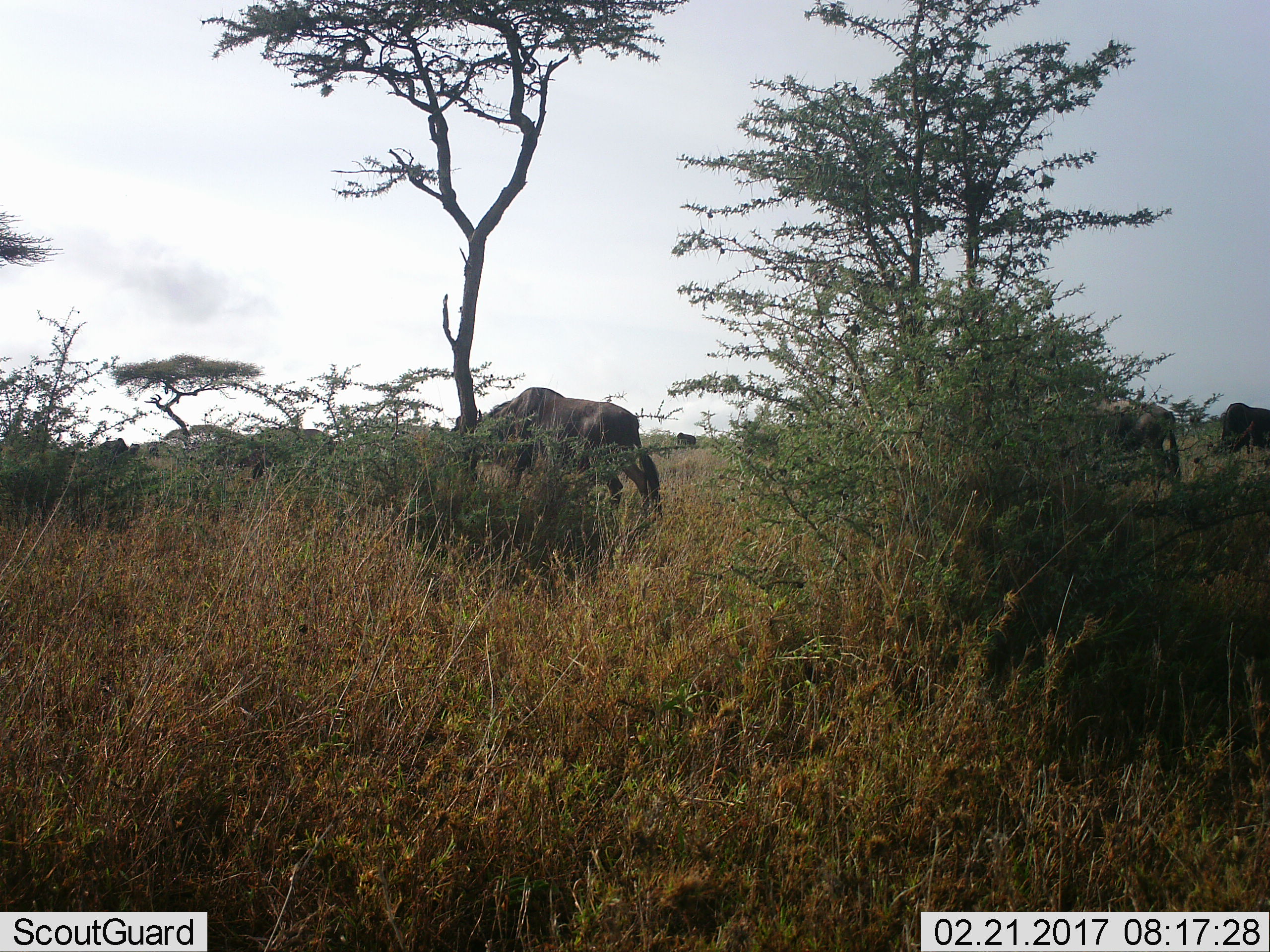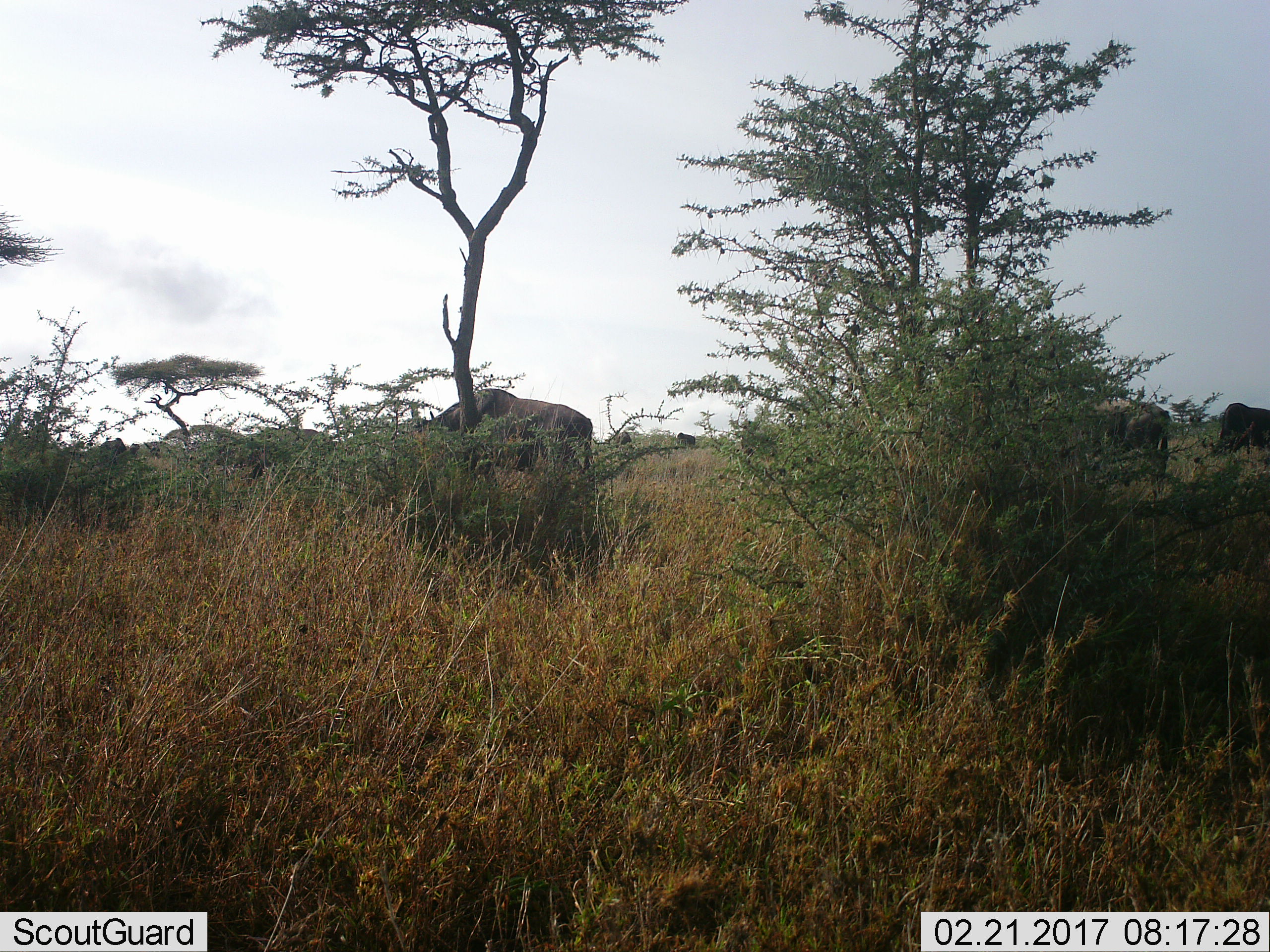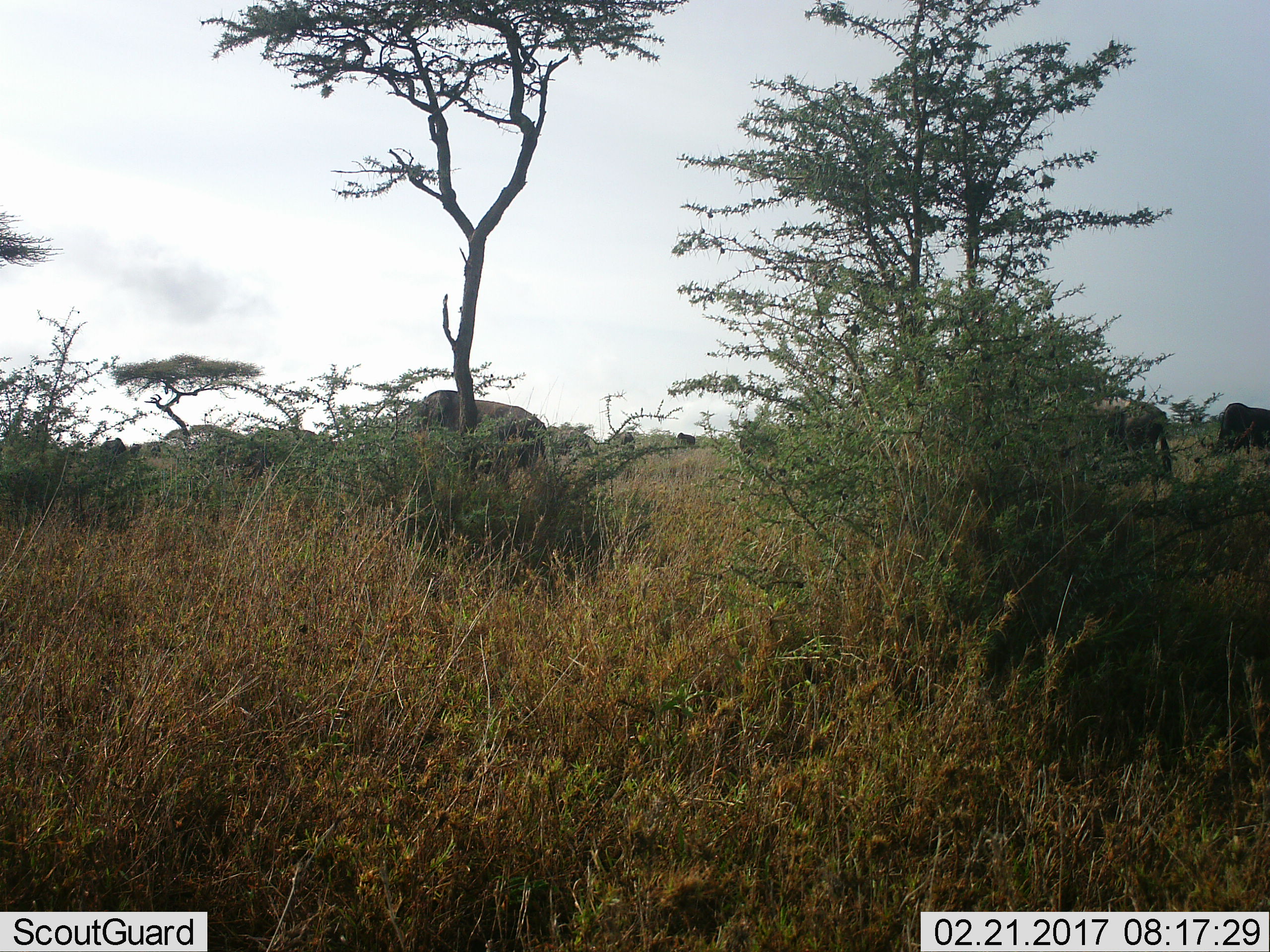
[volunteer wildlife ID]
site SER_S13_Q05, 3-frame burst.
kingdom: Animalia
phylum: Chordata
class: Mammalia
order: Artiodactyla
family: Bovidae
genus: Connochaetes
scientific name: Connochaetes taurinus taurinus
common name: blue wildebeest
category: wildebeestblue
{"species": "wildebeestblue (blue wildebeest) (Connochaetes taurinus taurinus)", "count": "5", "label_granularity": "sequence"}